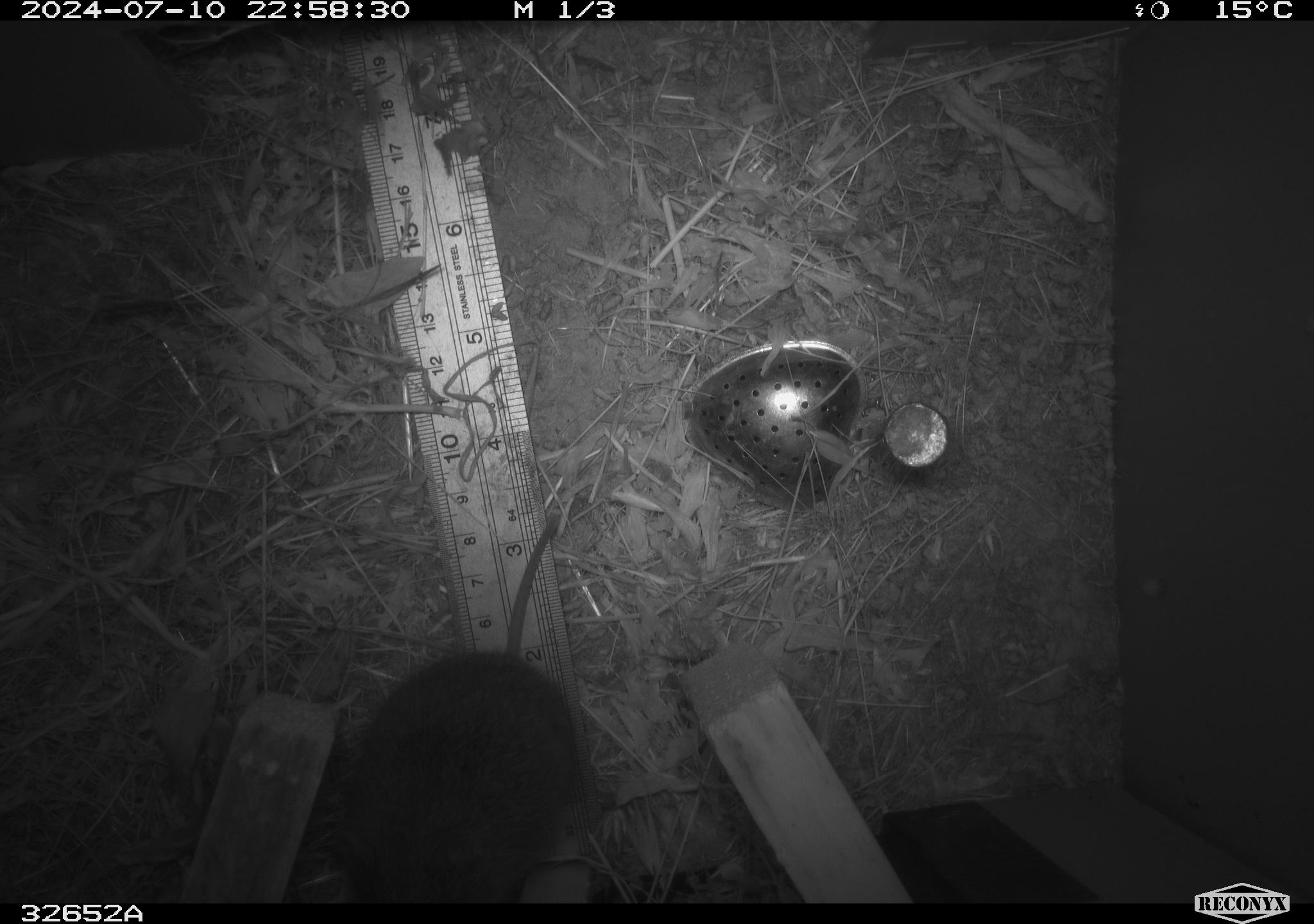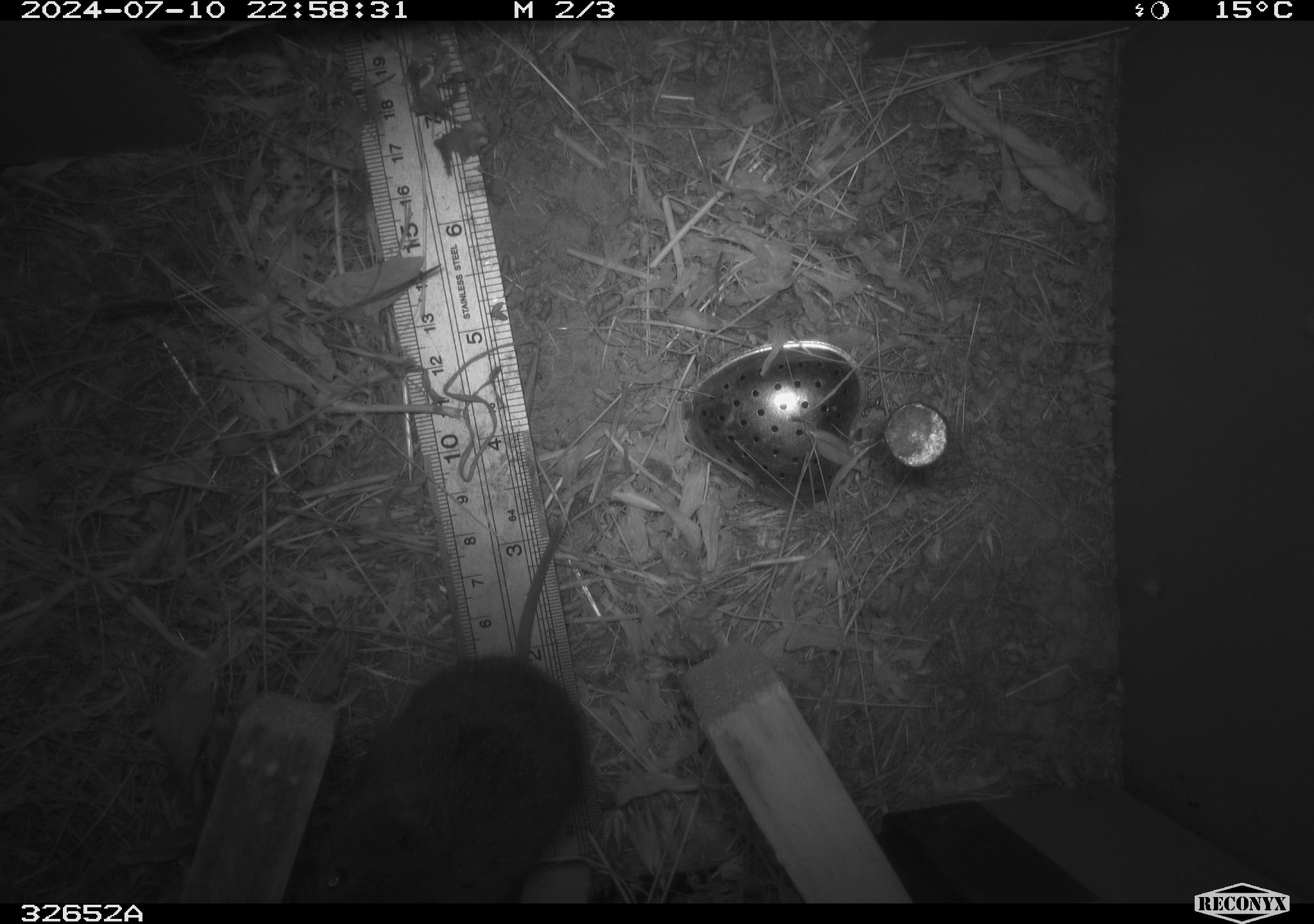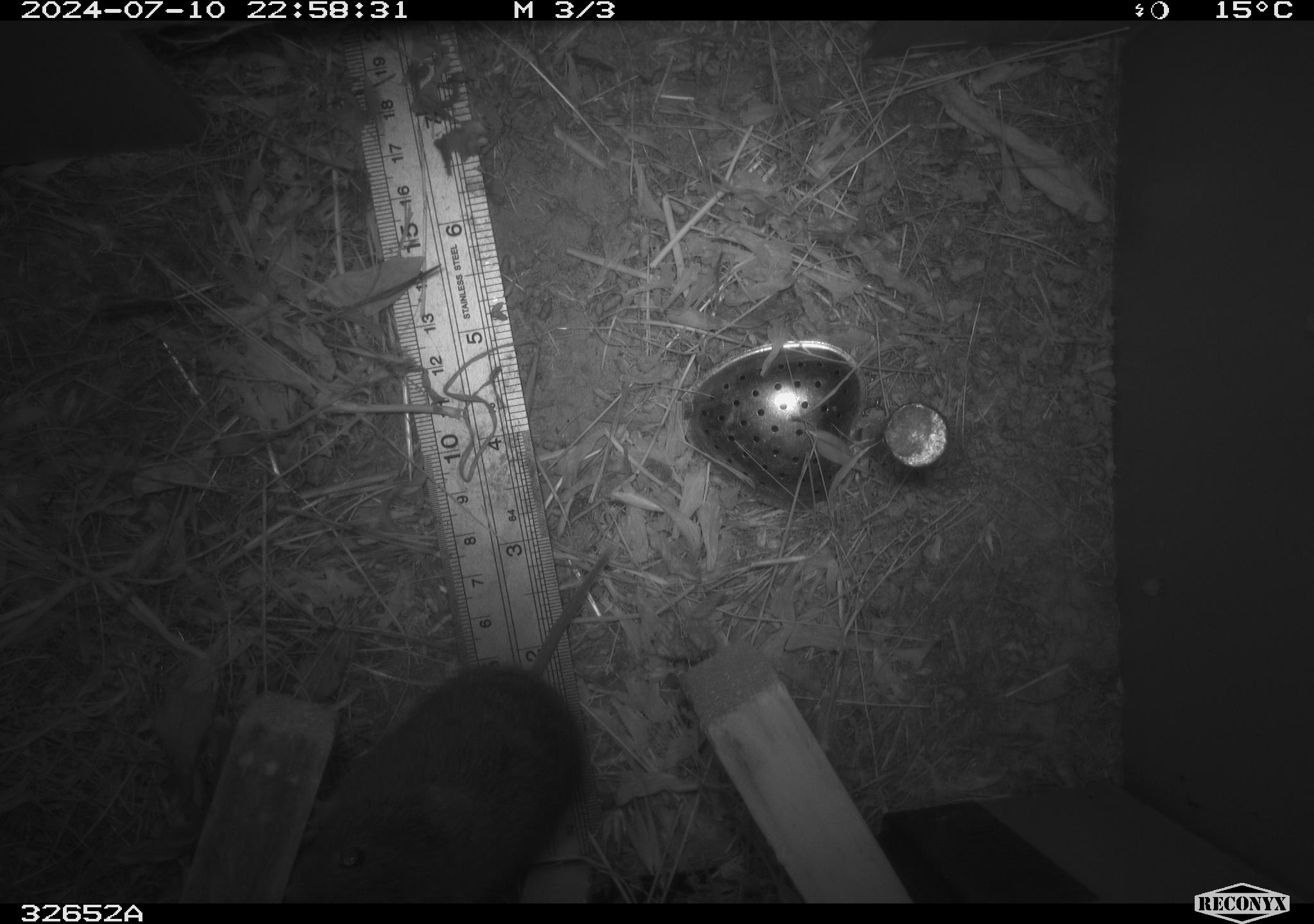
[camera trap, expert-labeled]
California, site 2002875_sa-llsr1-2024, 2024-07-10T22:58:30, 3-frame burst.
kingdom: Animalia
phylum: Chordata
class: Mammalia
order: Rodentia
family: Cricetidae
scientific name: Arvicolinae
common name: voles, lemmings, and muskrats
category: arvicolinae subfamily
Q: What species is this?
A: Arvicolinae subfamily (voles, lemmings, and muskrats) (Arvicolinae).